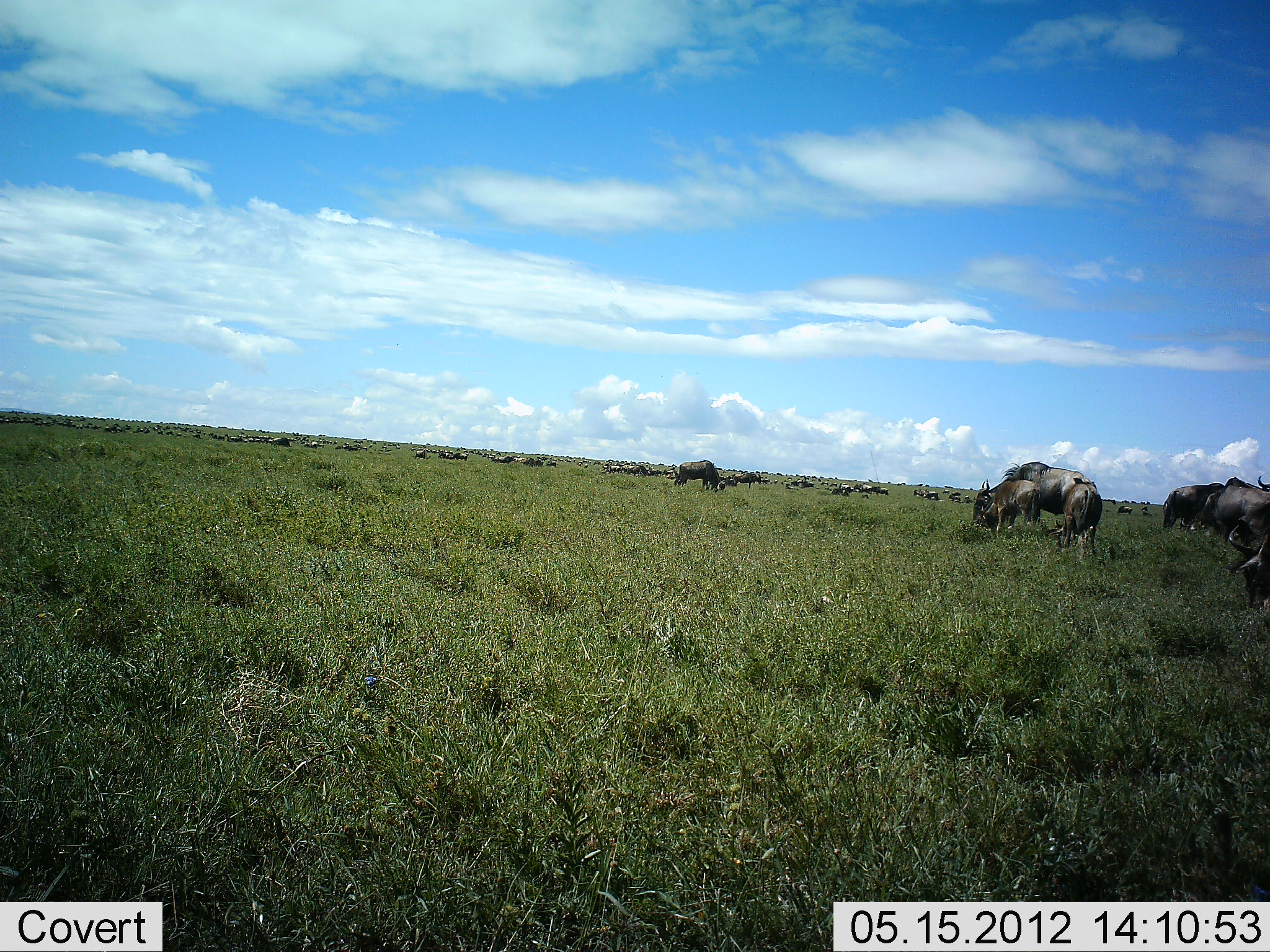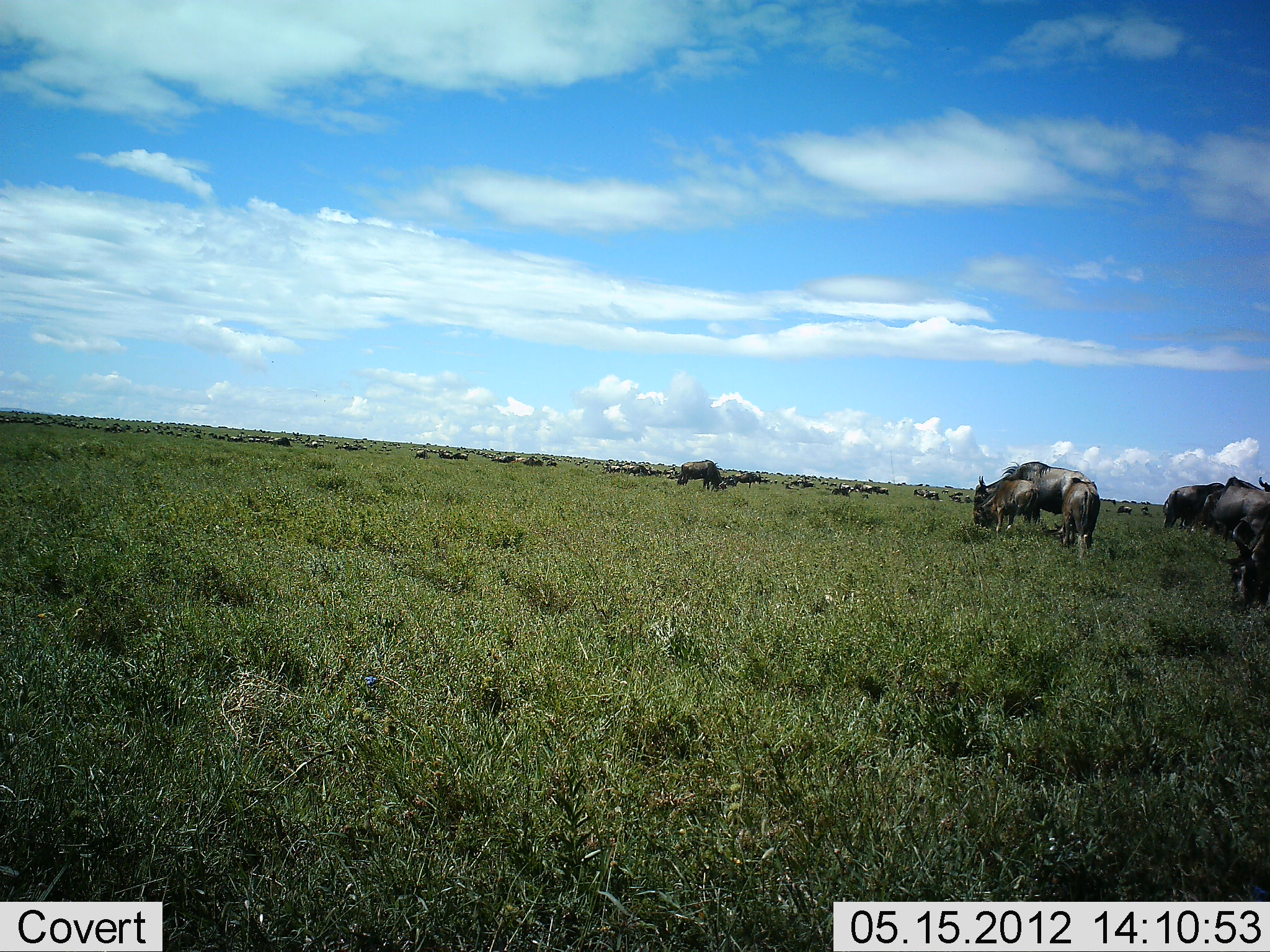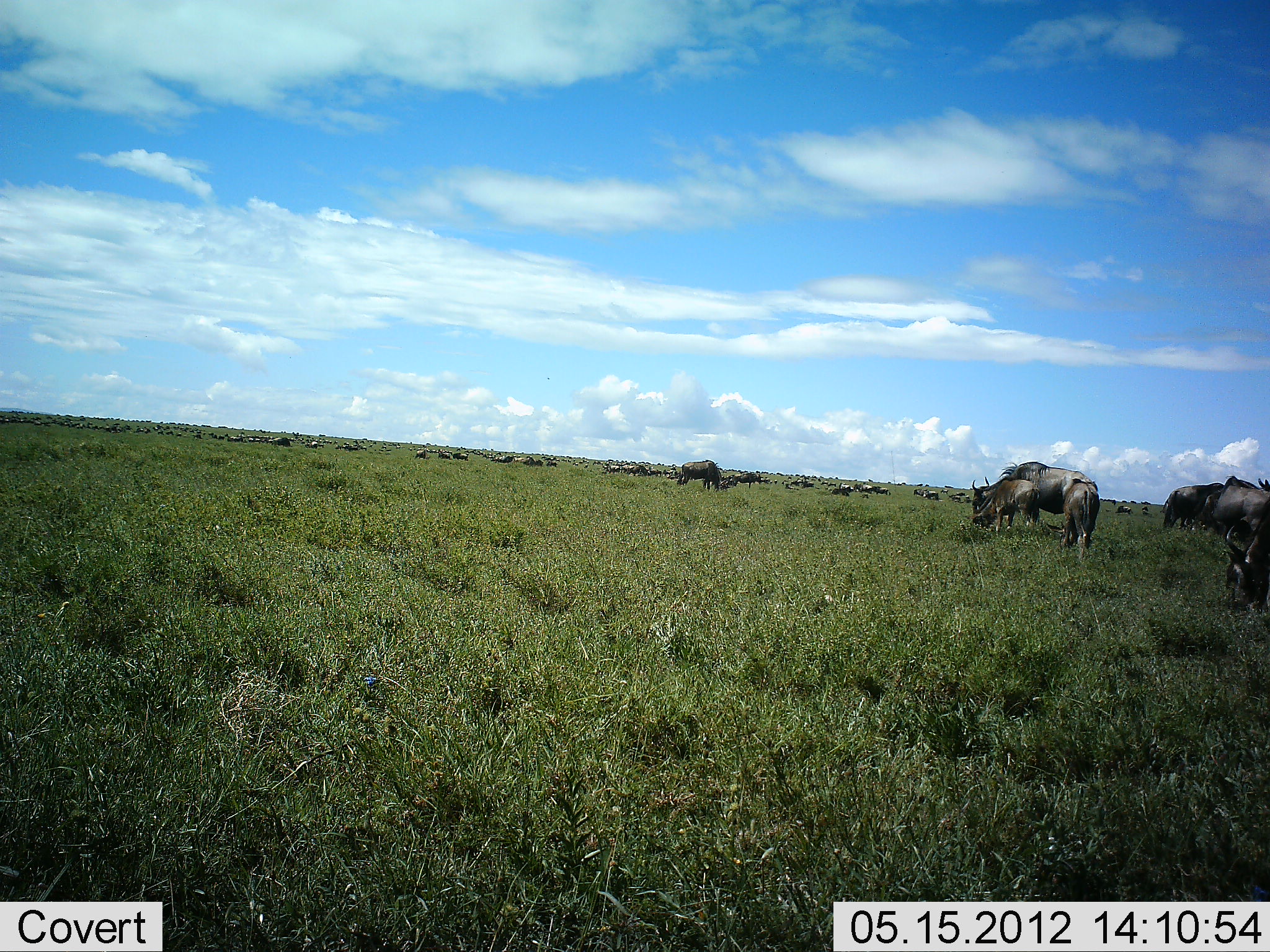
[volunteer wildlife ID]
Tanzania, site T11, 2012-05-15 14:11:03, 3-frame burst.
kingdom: Animalia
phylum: Chordata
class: Mammalia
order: Artiodactyla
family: Bovidae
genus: Connochaetes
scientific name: Connochaetes taurinus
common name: blue wildebeest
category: wildebeest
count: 11-50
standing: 40%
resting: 20%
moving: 30%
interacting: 10%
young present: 10%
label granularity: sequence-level